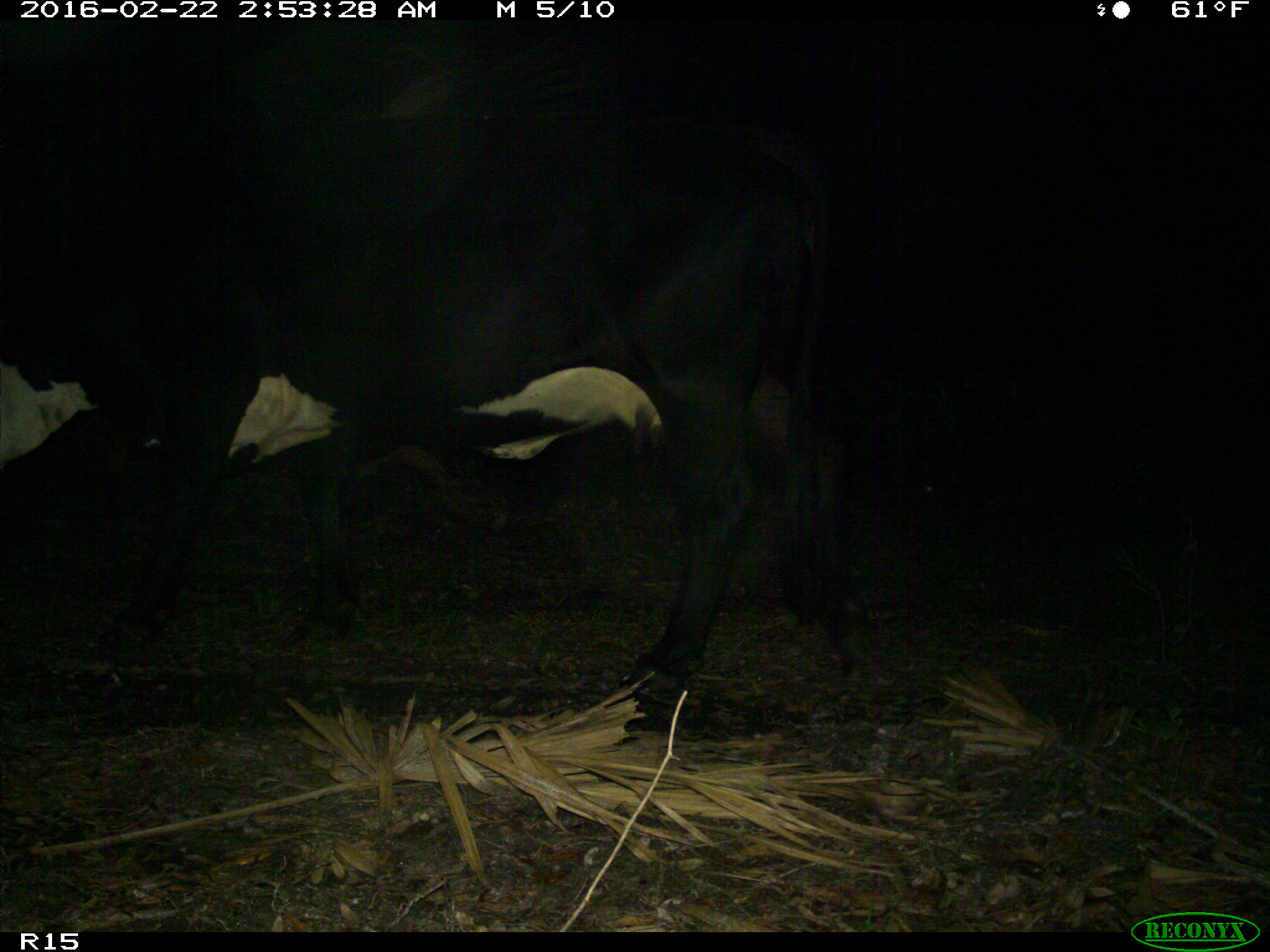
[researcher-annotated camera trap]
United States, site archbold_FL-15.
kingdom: Animalia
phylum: Chordata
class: Mammalia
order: Artiodactyla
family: Bovidae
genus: Bos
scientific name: Bos taurus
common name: domestic cow